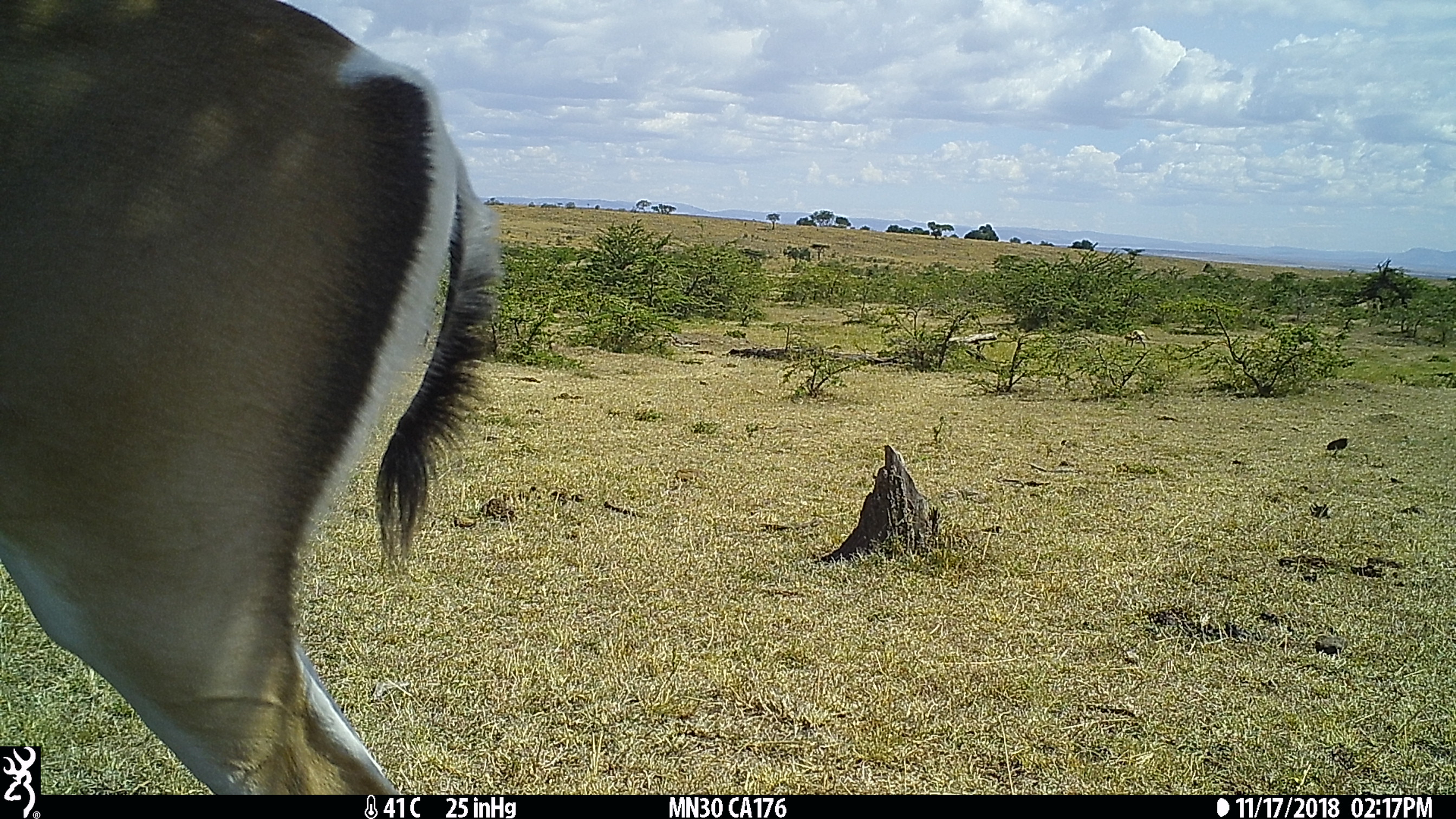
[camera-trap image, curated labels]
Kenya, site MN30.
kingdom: Animalia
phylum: Chordata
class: Mammalia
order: Artiodactyla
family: Bovidae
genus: Nanger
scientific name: Nanger granti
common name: grant's gazelle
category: gazelle grants